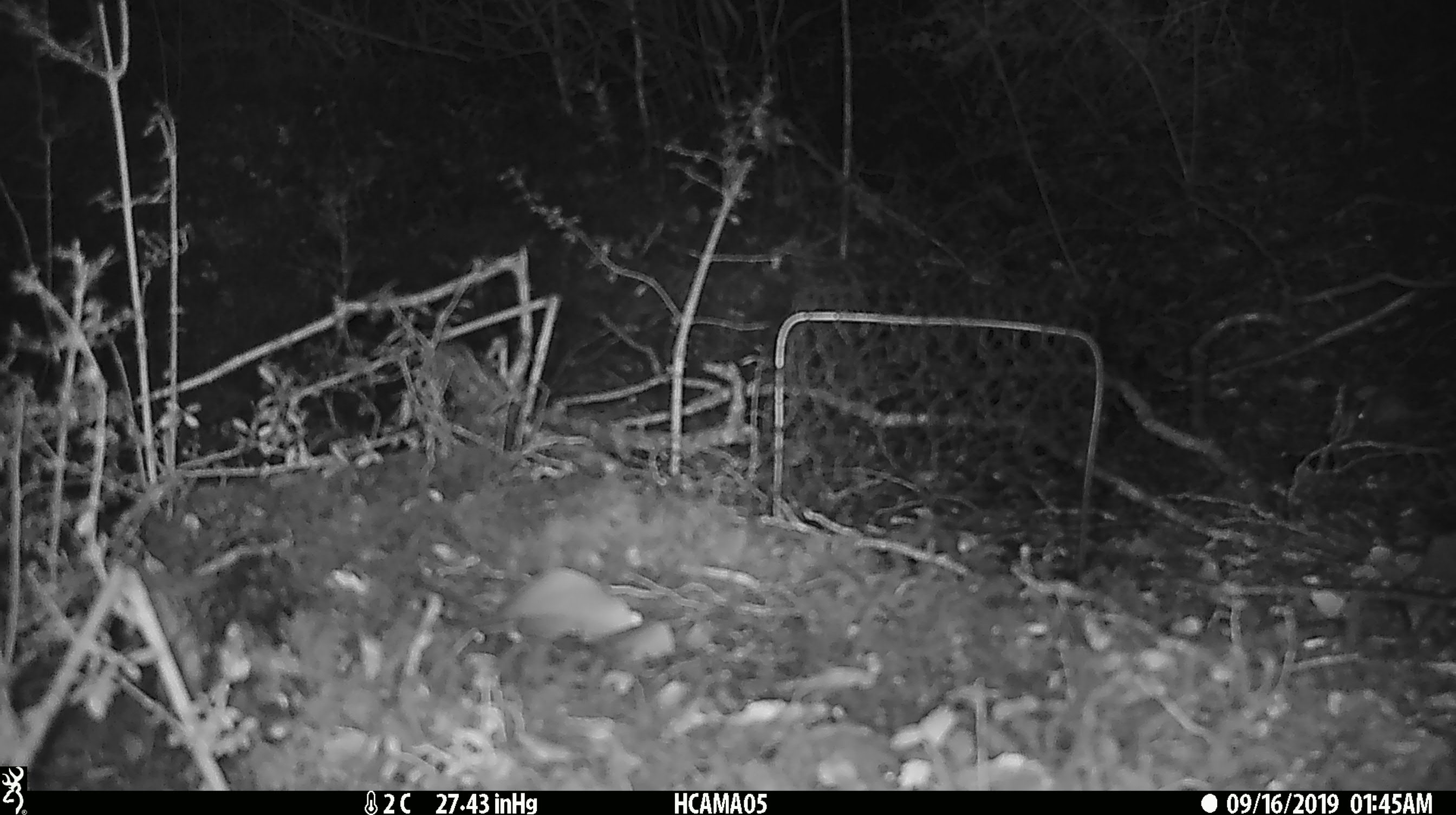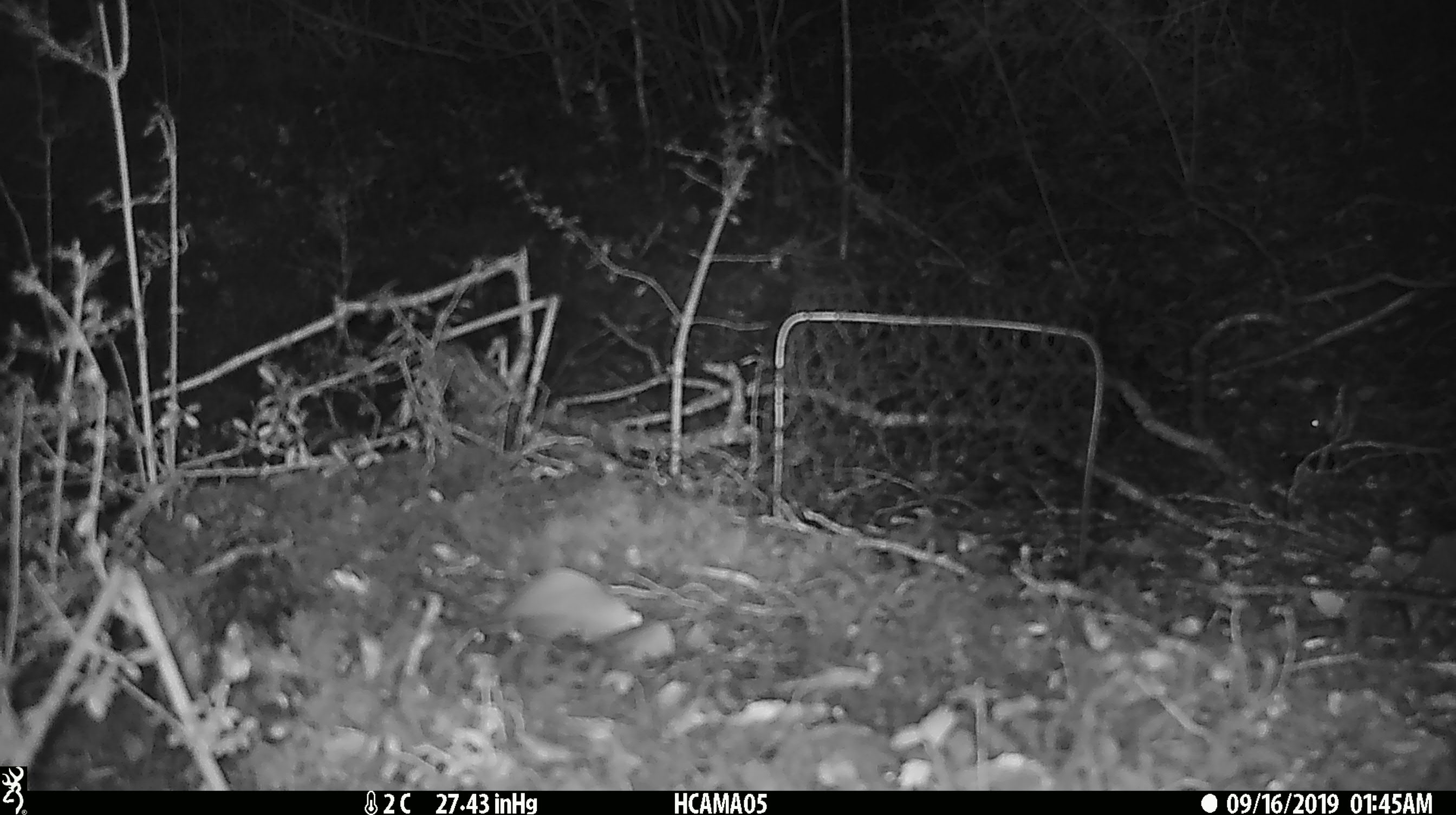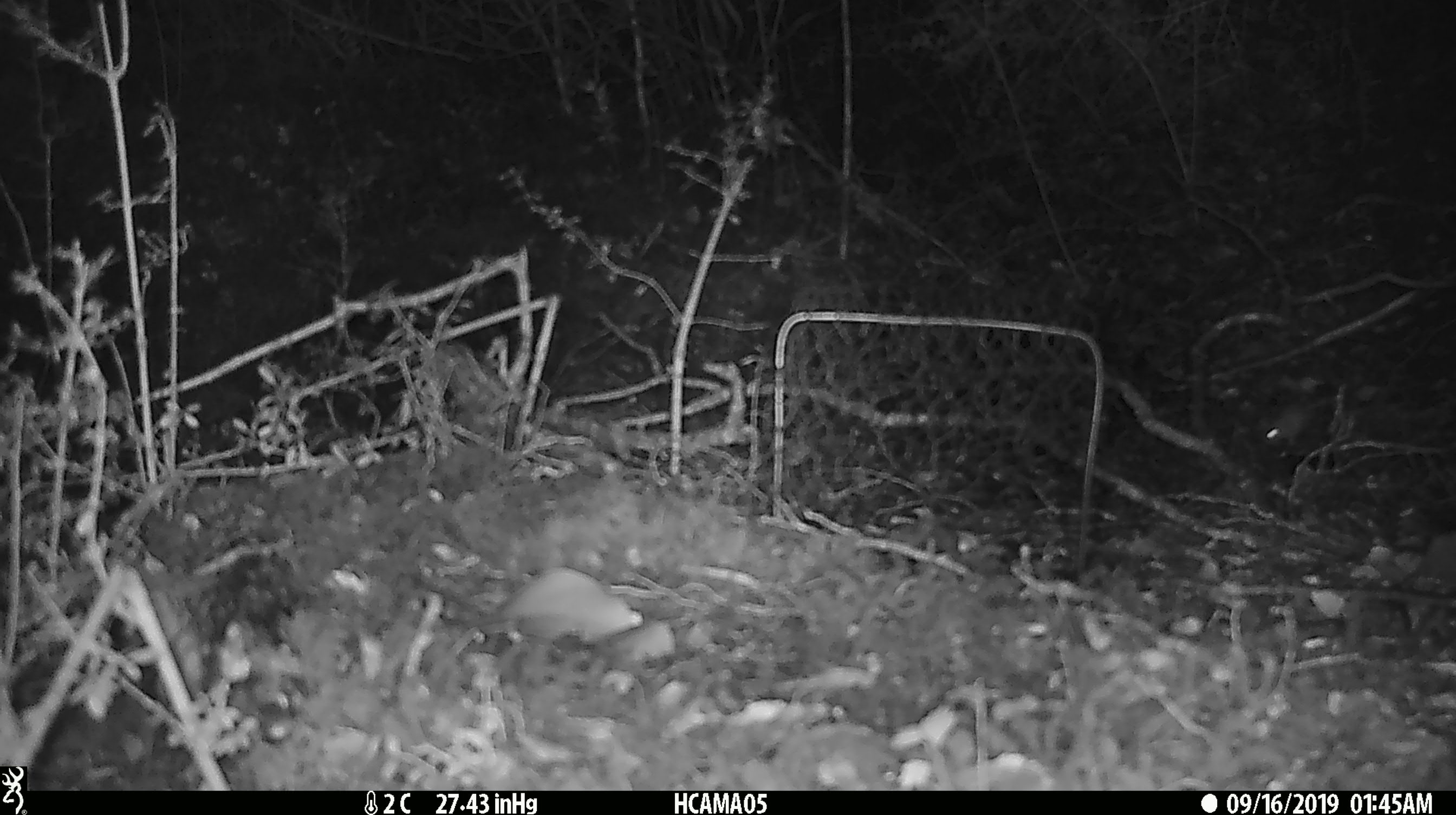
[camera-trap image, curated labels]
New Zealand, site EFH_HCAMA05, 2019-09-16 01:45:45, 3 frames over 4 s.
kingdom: Animalia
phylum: Chordata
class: Mammalia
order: Rodentia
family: Muridae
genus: Mus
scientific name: Mus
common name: mouse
Mouse (Mus).